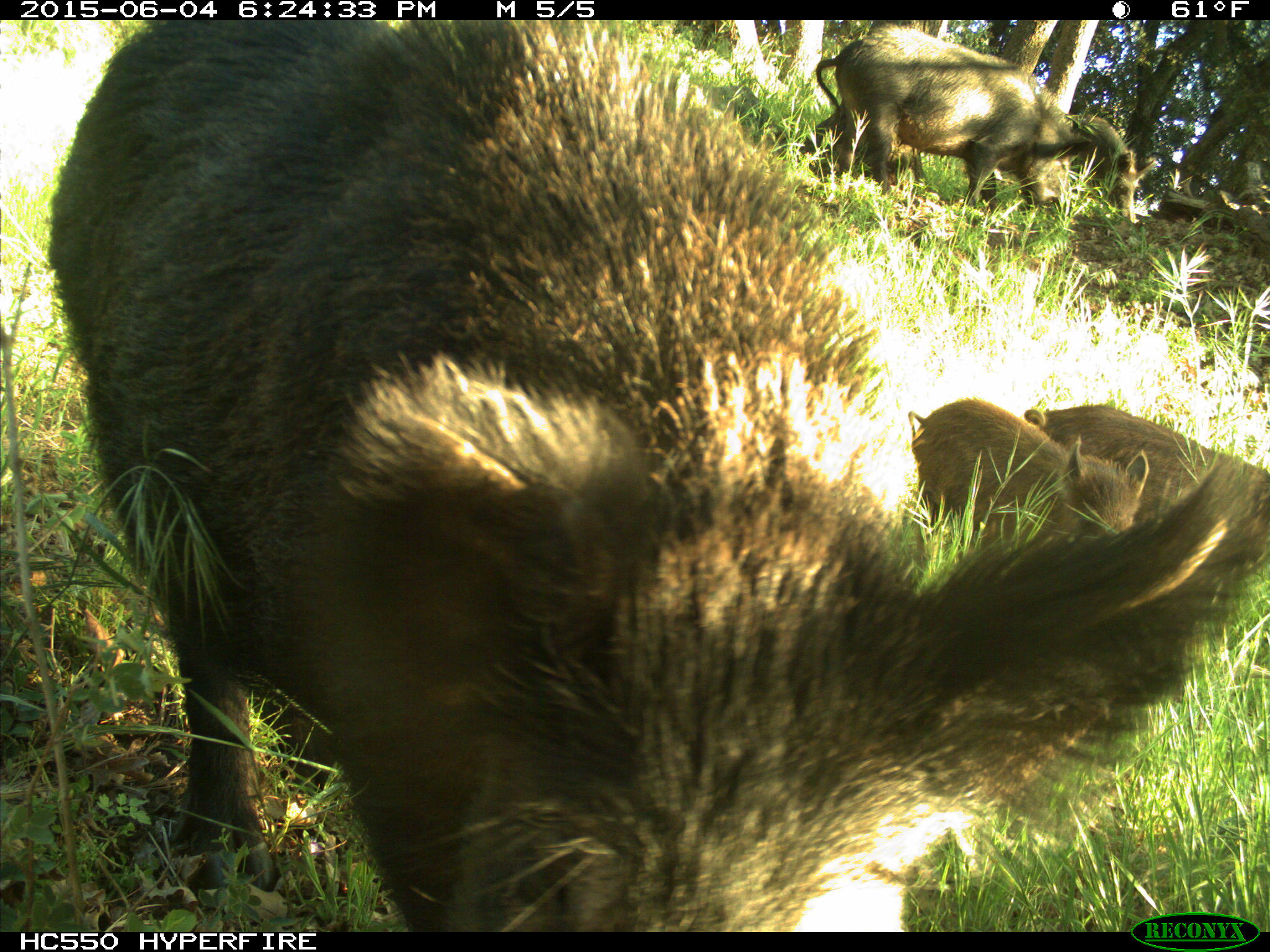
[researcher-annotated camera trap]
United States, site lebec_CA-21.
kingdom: Animalia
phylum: Chordata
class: Mammalia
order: Artiodactyla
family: Suidae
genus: Sus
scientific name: Sus scrofa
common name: wild boar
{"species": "Sus scrofa (wild boar)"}